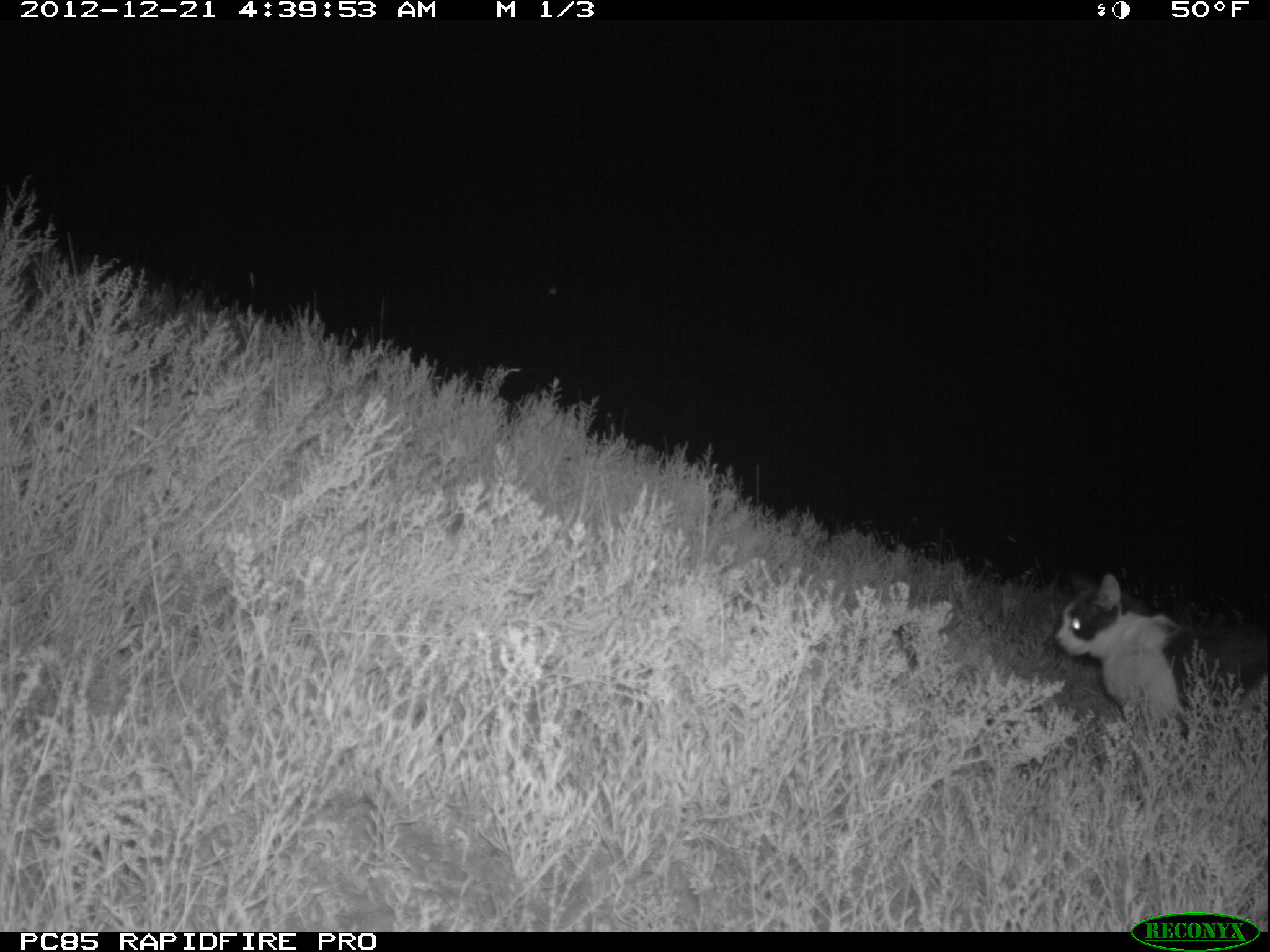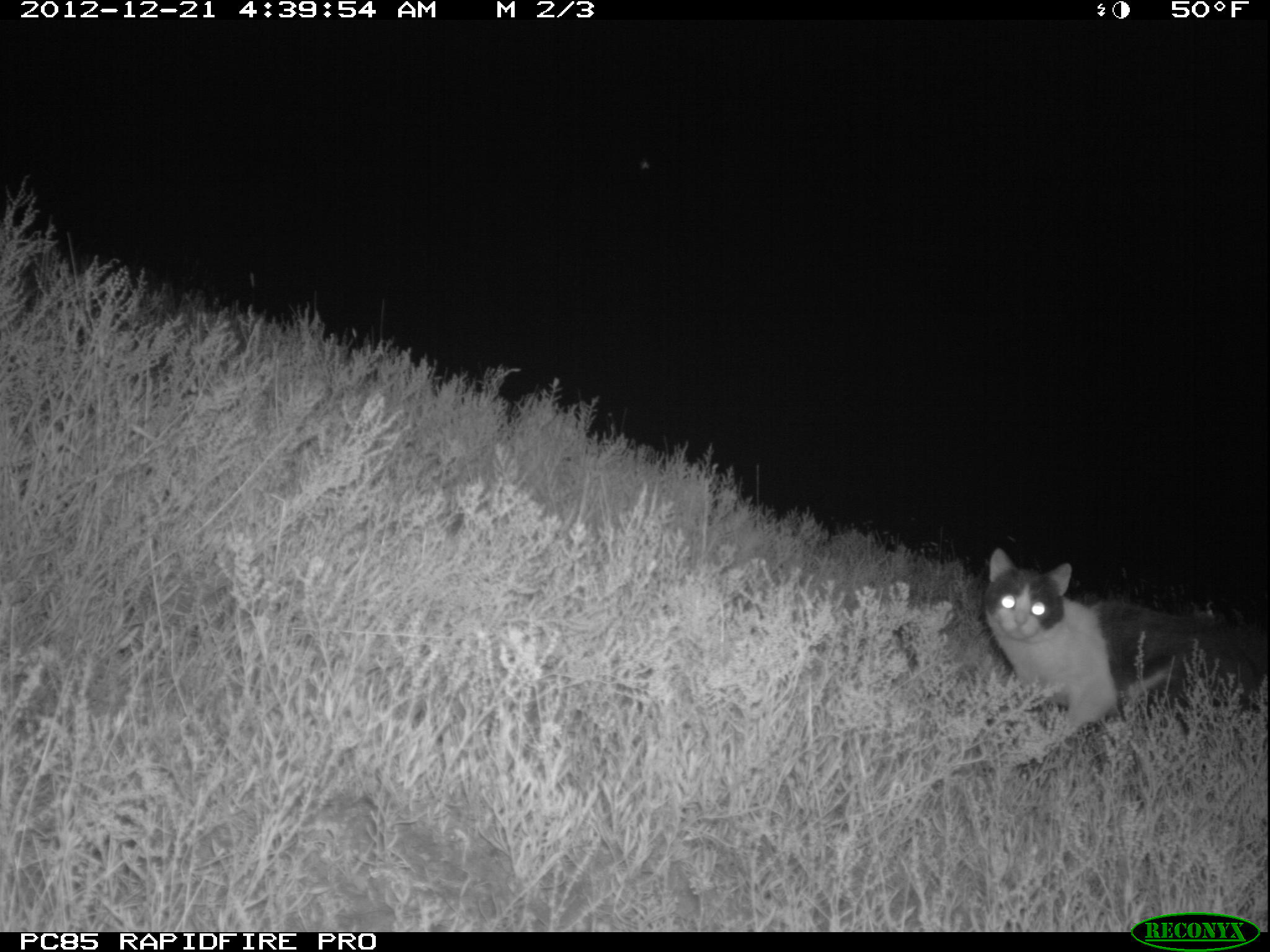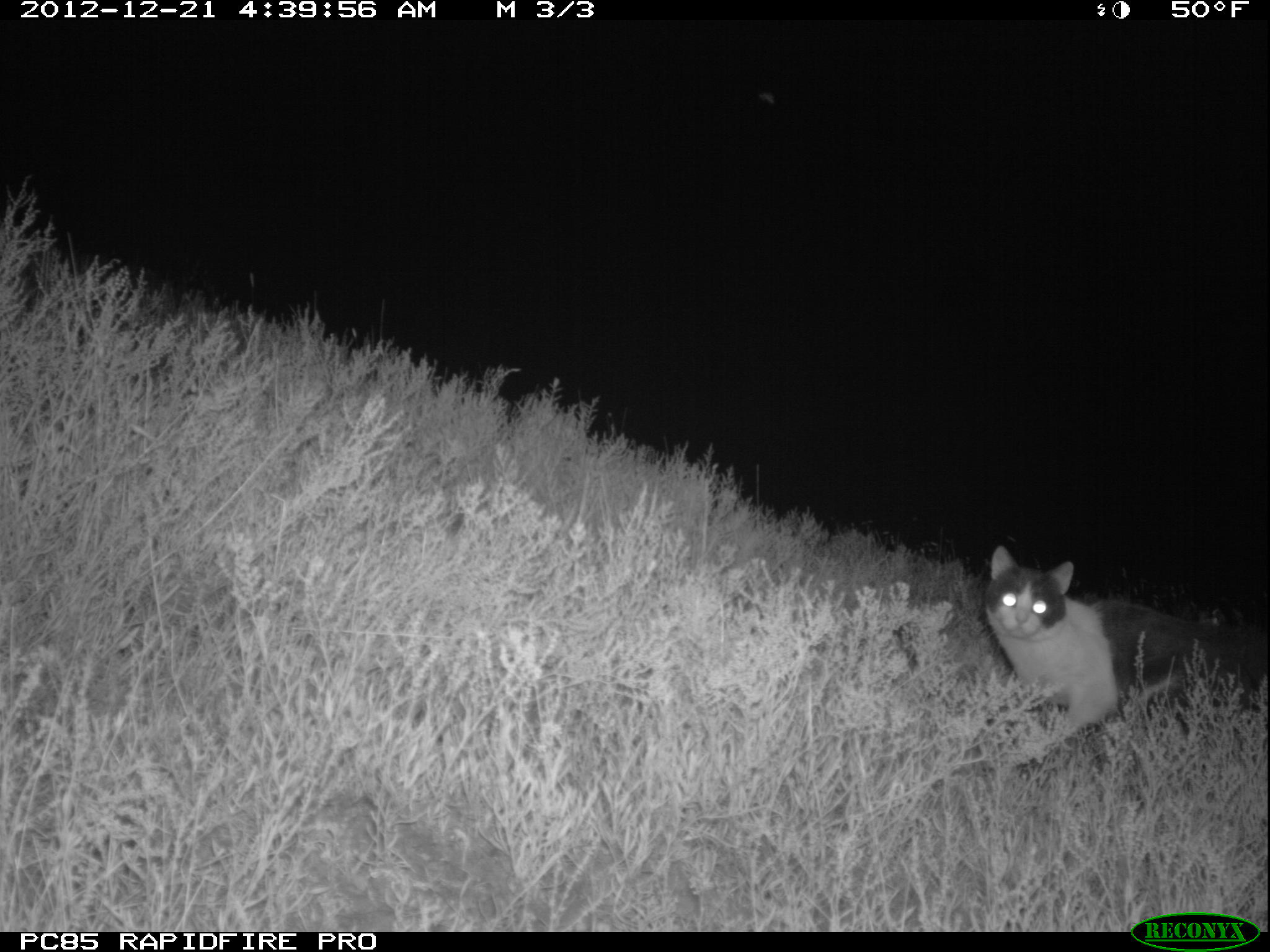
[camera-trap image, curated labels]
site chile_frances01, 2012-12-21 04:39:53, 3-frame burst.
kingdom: Animalia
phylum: Chordata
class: Mammalia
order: Carnivora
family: Felidae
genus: Felis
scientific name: Felis catus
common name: cat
Cat (Felis catus).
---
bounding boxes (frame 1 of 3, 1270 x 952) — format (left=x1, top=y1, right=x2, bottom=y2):
cat: (left=1049, top=573, right=1269, bottom=746)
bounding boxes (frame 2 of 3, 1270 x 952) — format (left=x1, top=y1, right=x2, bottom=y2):
cat: (left=979, top=552, right=1267, bottom=748)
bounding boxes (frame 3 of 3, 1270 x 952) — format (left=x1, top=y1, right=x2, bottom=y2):
cat: (left=977, top=550, right=1266, bottom=749)